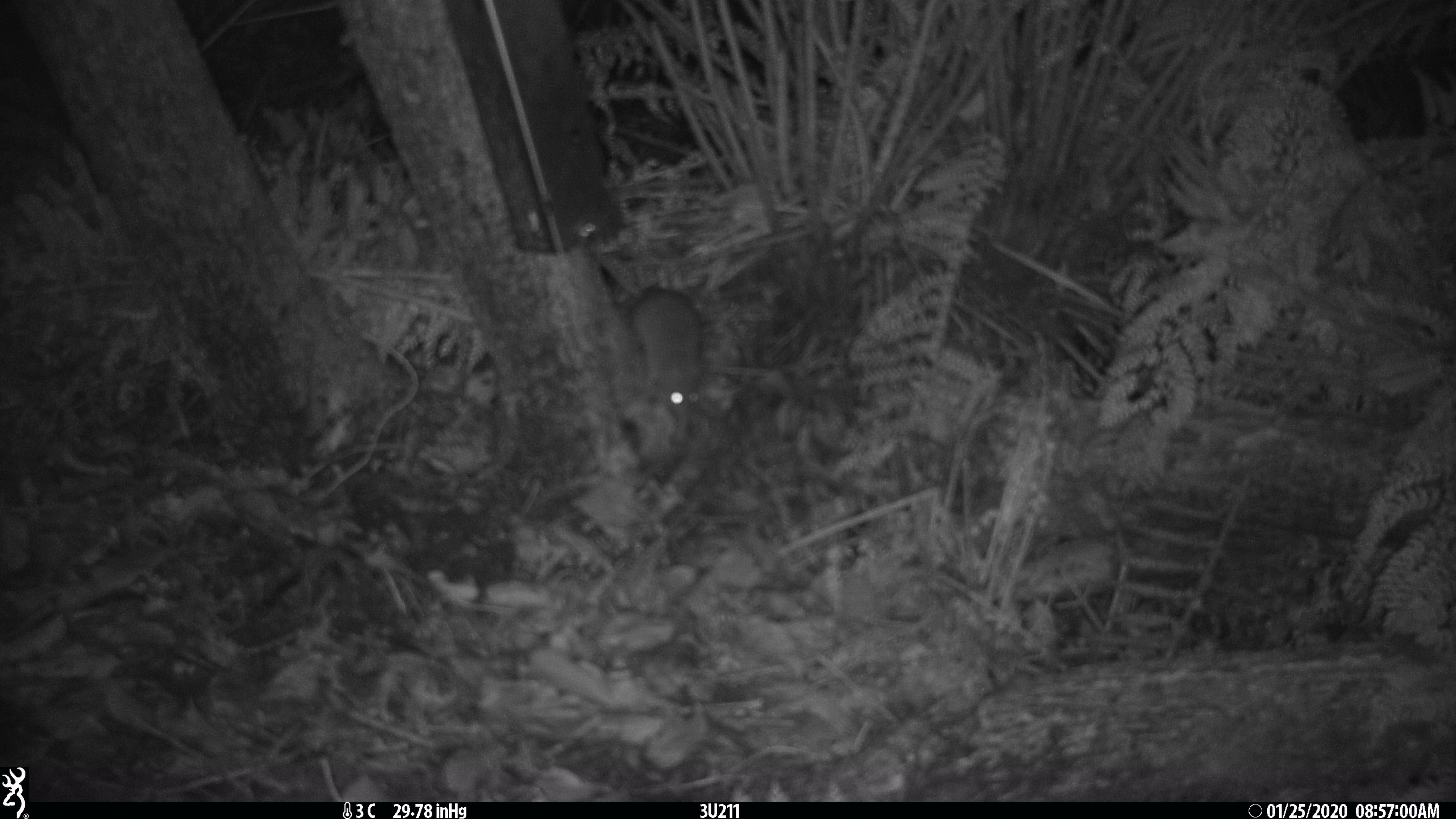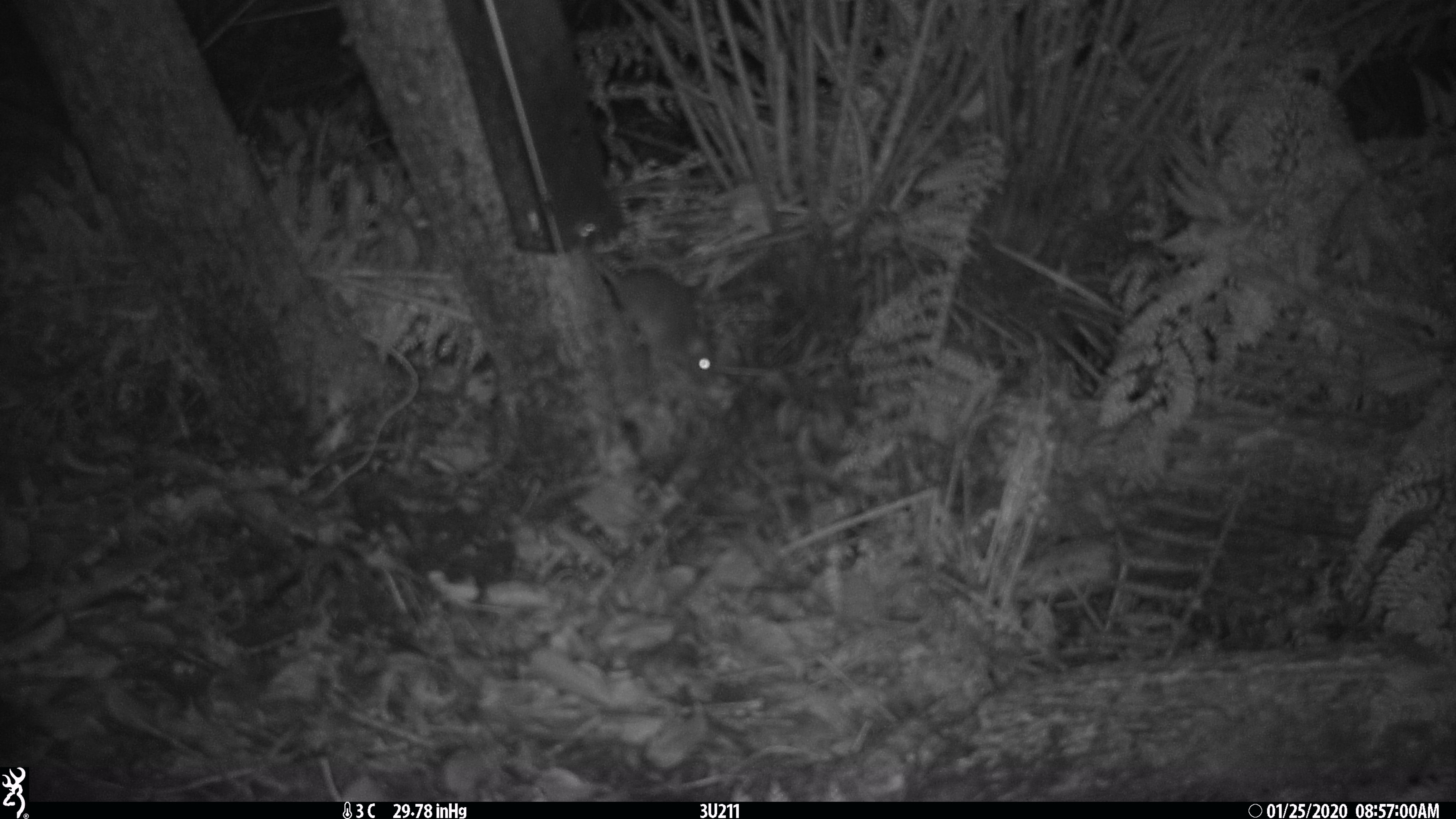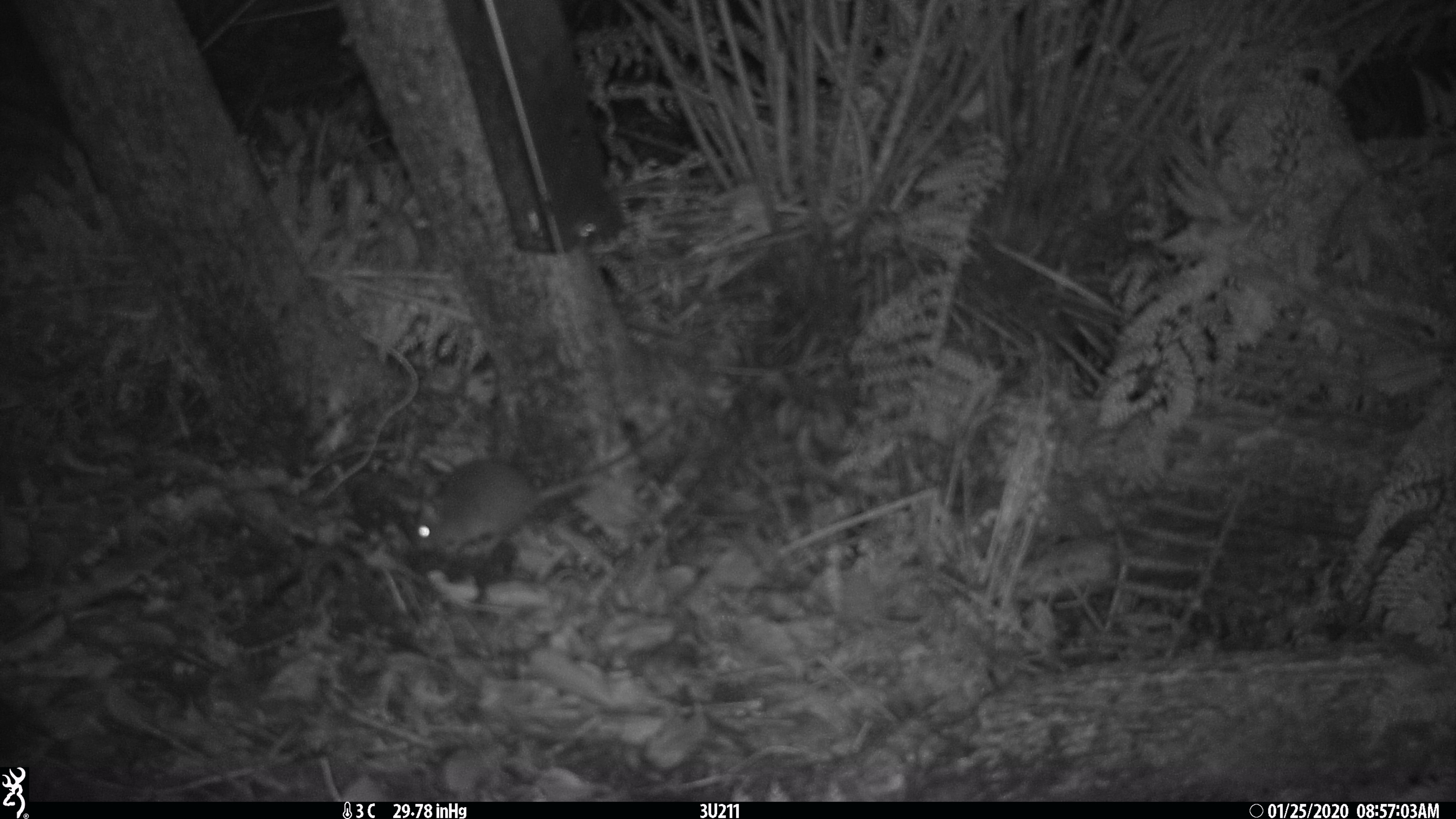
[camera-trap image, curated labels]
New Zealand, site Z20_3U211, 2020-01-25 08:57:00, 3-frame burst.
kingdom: Animalia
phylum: Chordata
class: Mammalia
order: Rodentia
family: Muridae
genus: Rattus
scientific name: Rattus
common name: rat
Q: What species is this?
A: Rat (Rattus).